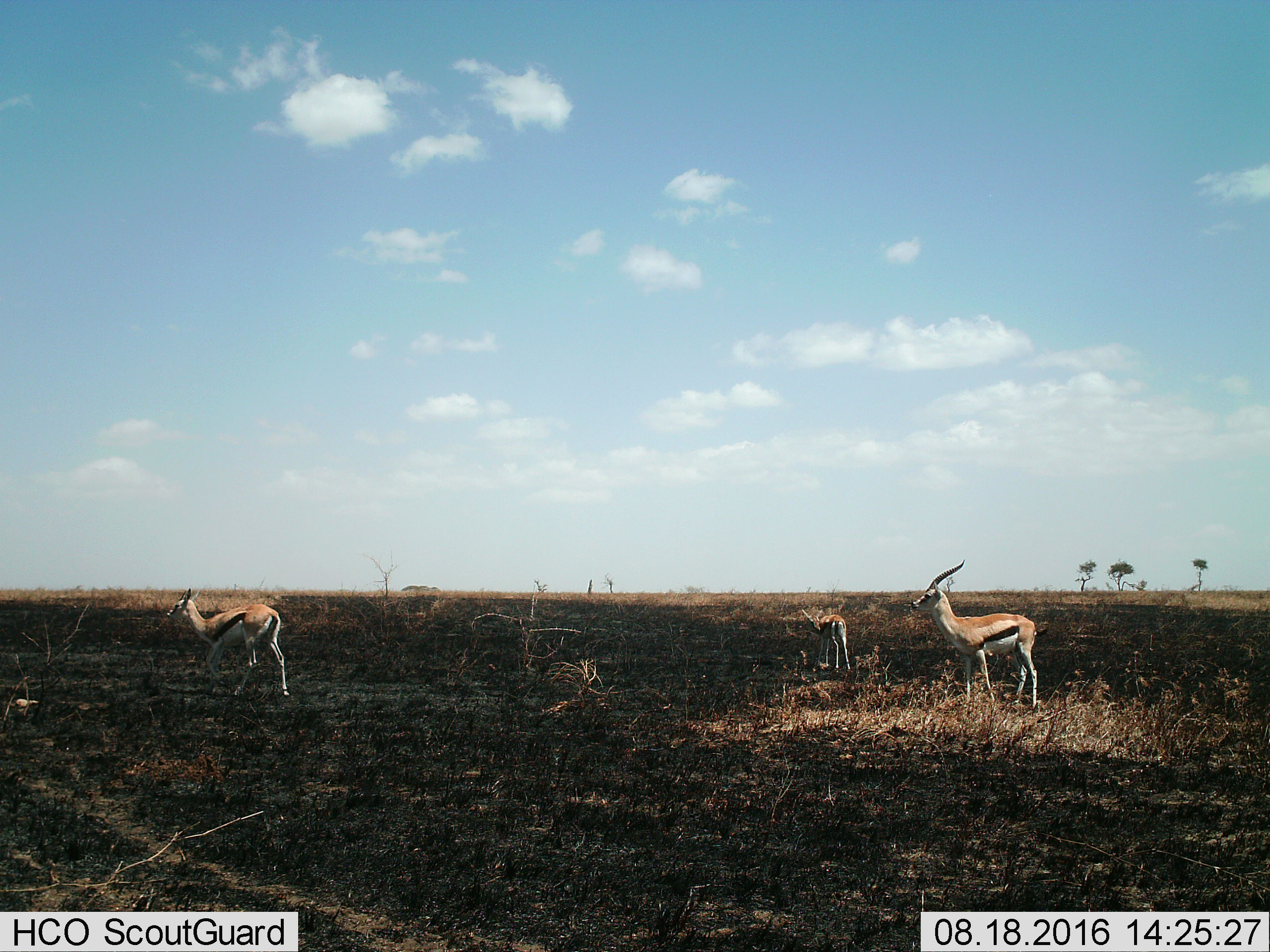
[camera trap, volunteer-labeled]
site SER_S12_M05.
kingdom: Animalia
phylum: Chordata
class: Mammalia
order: Artiodactyla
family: Bovidae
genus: Eudorcas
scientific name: Eudorcas thomsonii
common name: thomson's gazelle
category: gazellethomsons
Gazellethomsons (thomson's gazelle) (Eudorcas thomsonii), count 3. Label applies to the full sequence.